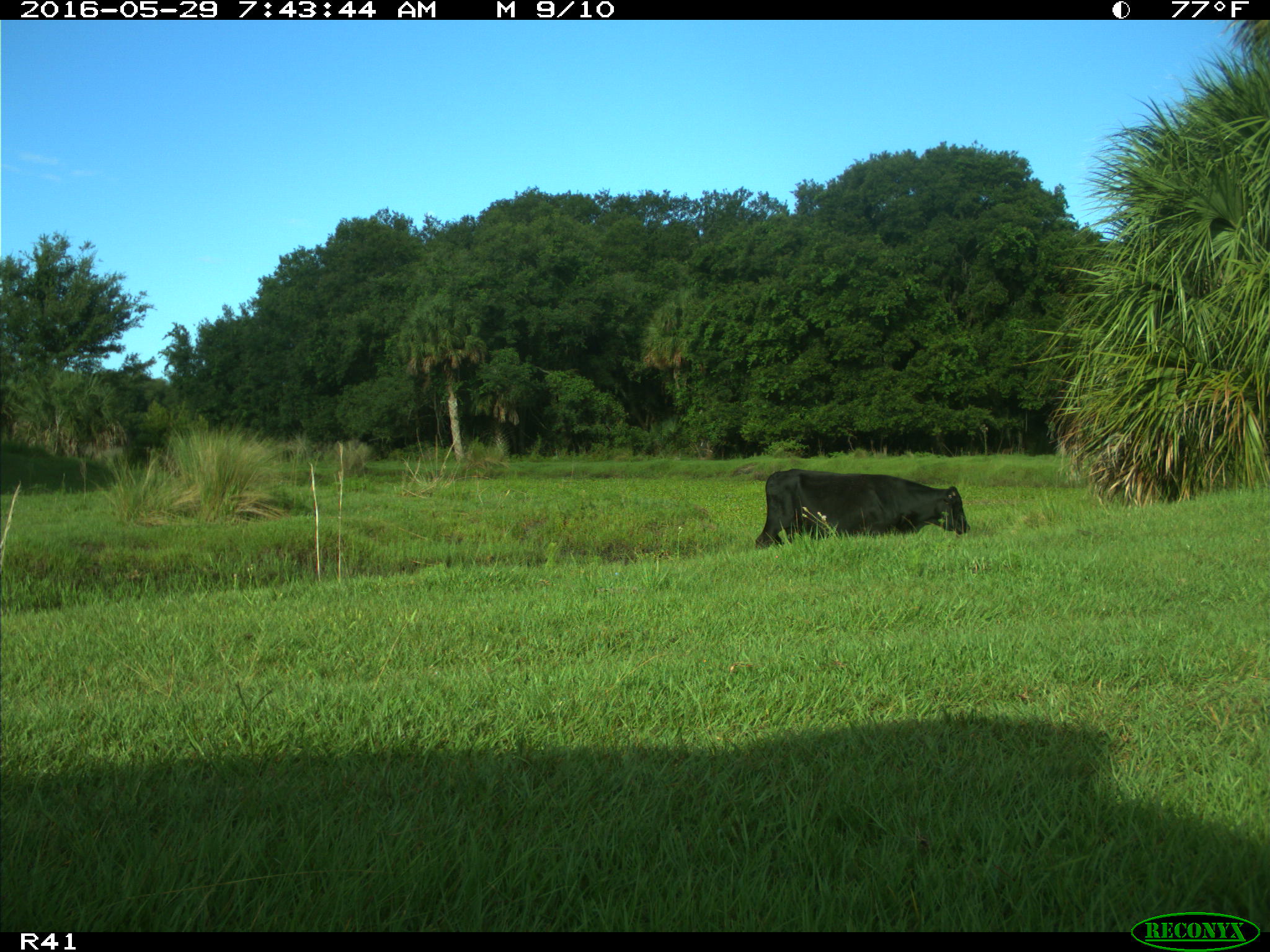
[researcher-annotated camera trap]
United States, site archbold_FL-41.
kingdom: Animalia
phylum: Chordata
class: Mammalia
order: Artiodactyla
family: Bovidae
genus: Bos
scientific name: Bos taurus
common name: domestic cow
Bos taurus (domestic cow).